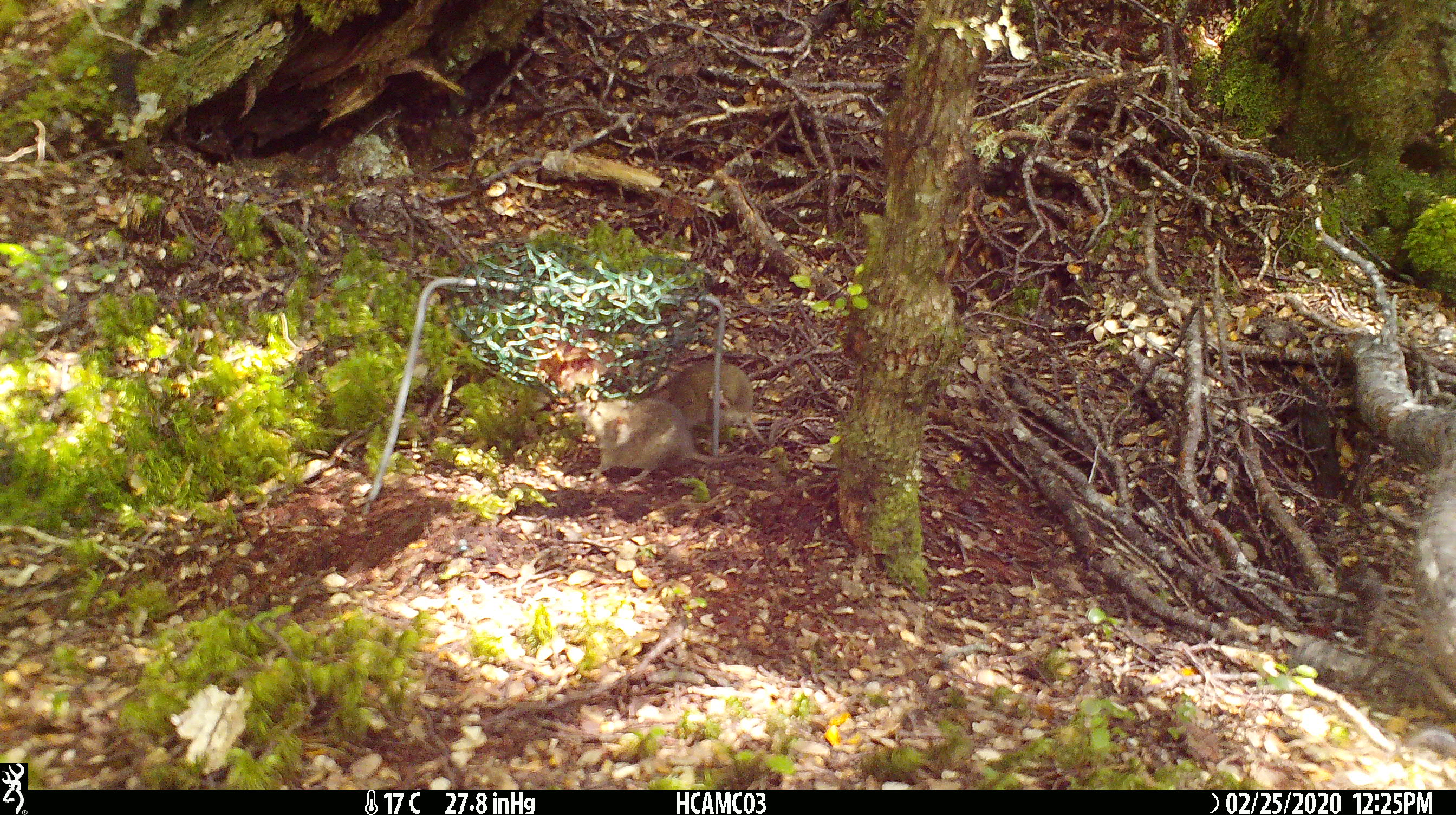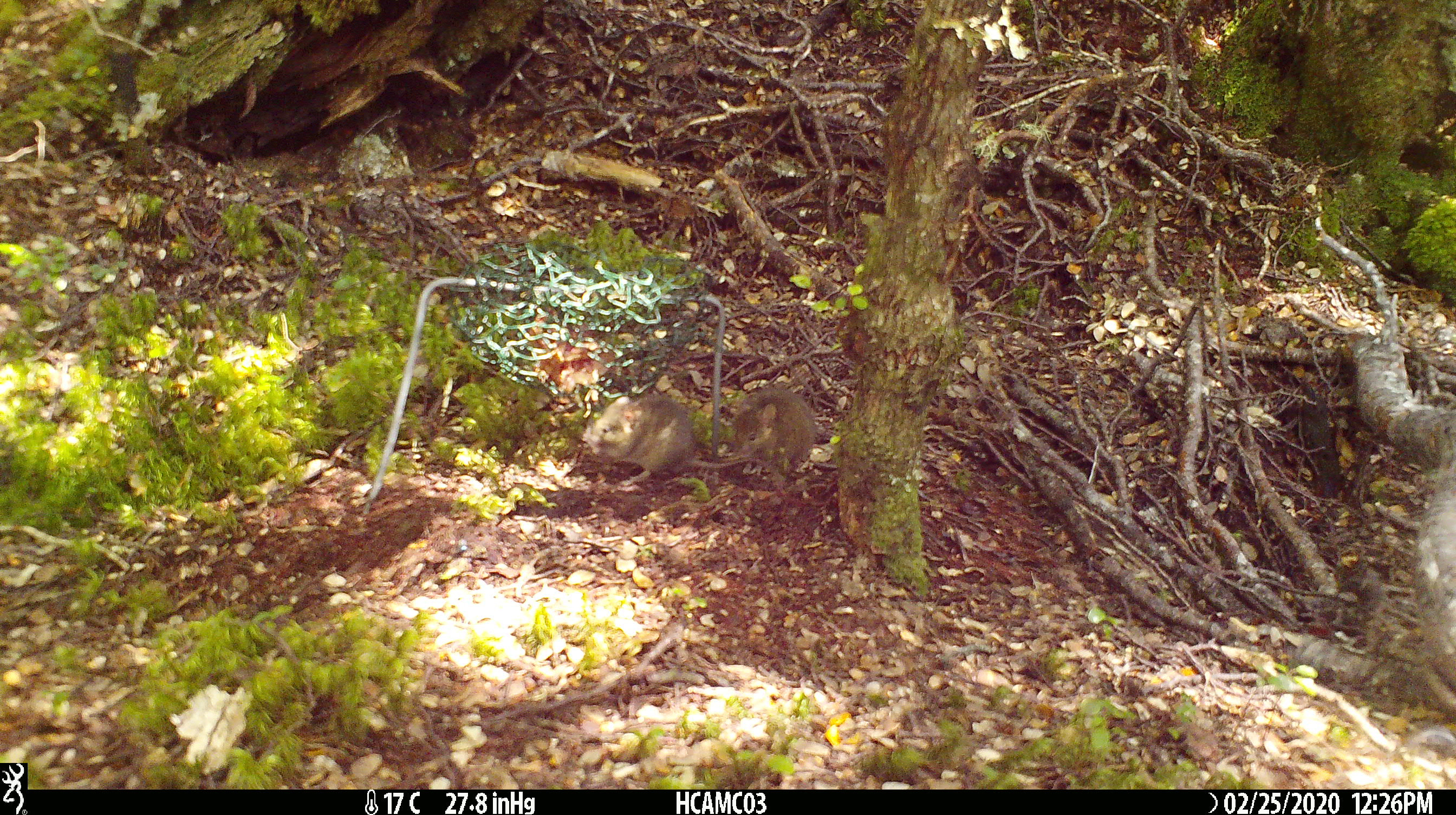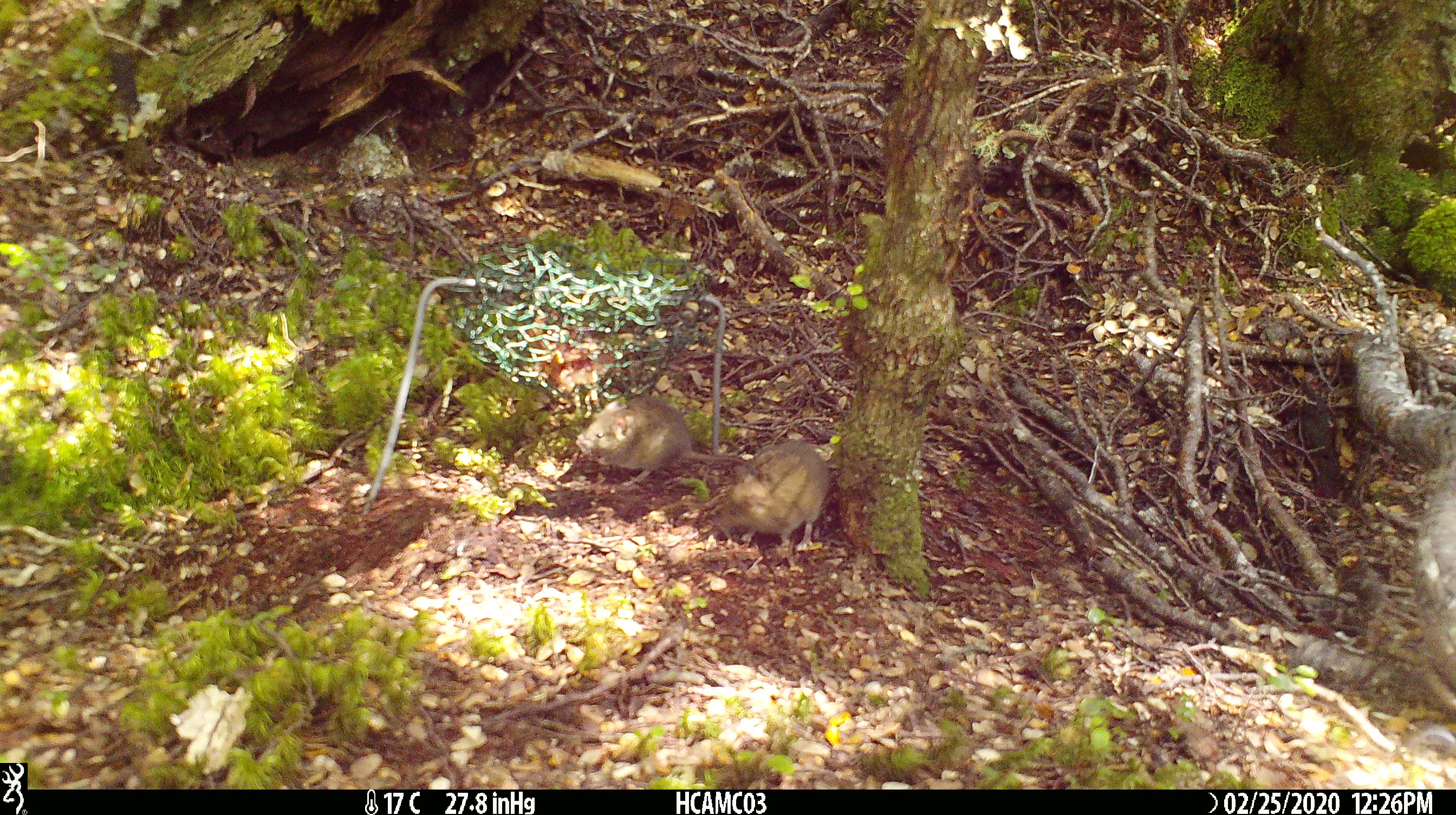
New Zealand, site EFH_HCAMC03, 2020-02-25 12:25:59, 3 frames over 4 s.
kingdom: Animalia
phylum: Chordata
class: Mammalia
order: Rodentia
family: Muridae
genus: Mus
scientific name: Mus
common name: mouse